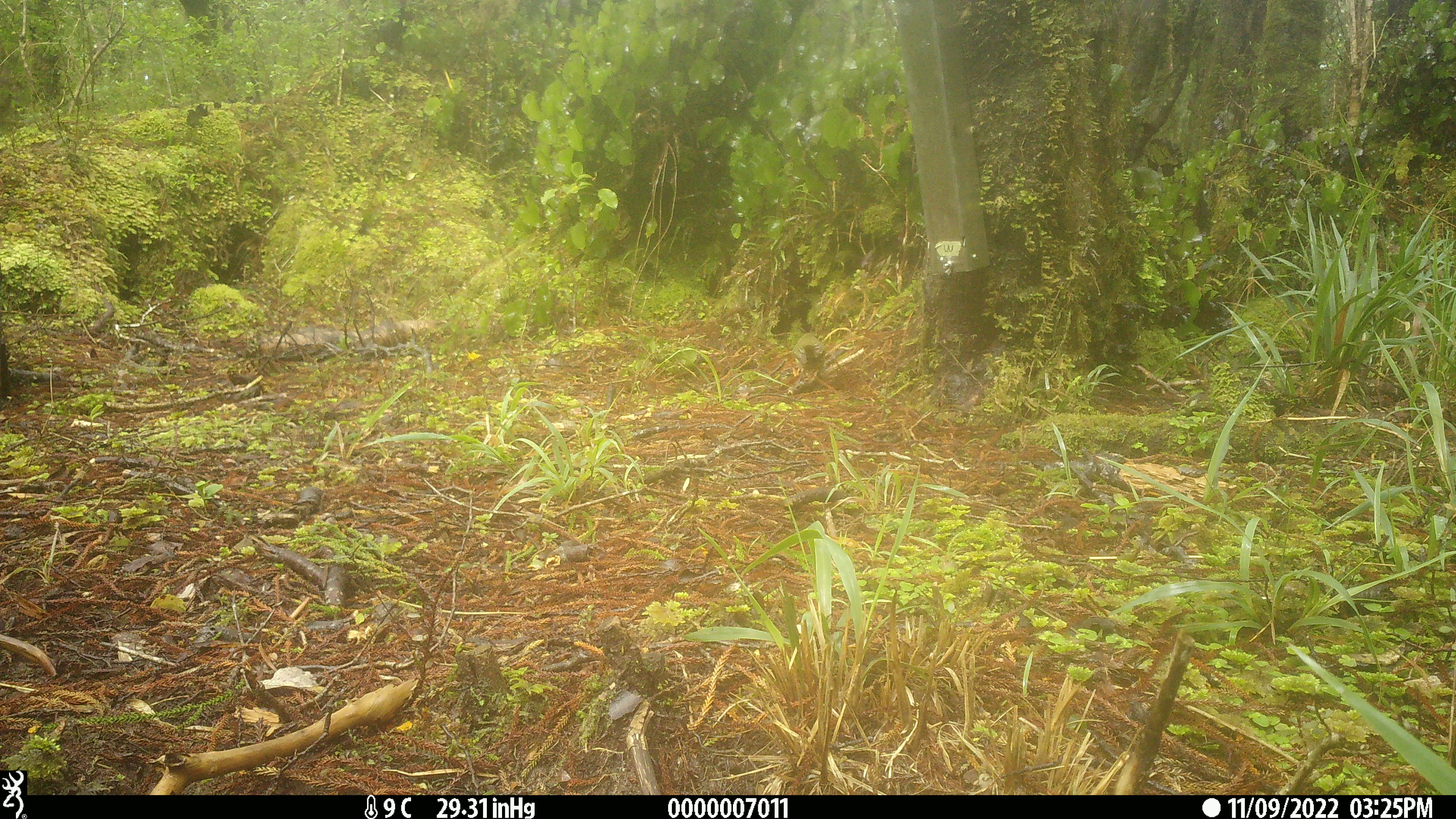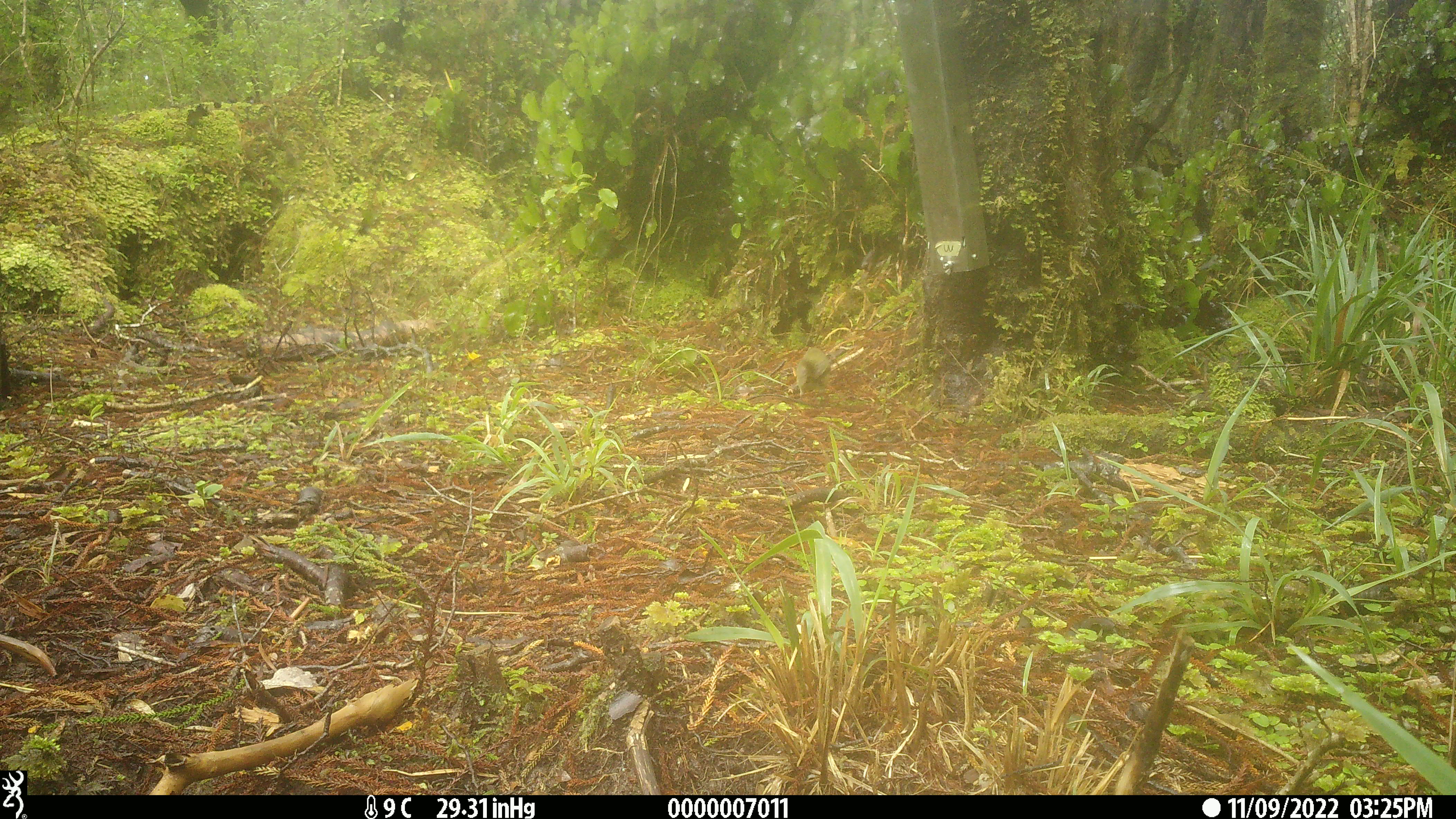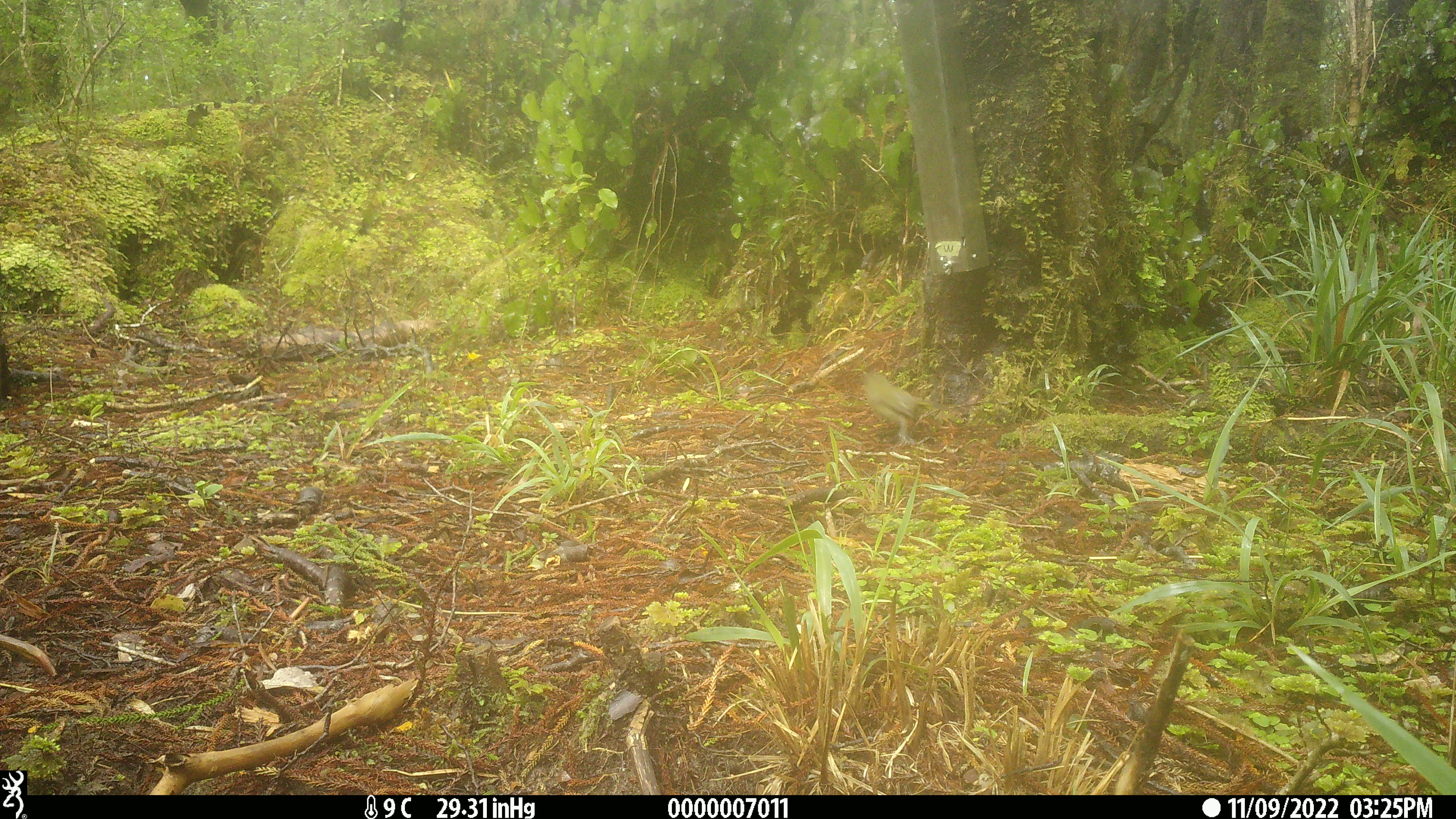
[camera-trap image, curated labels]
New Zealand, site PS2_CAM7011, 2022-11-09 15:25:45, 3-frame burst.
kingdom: Animalia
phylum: Chordata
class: Aves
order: Passeriformes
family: Meliphagidae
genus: Anthornis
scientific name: Anthornis melanura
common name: new zealand bellbird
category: bellbird